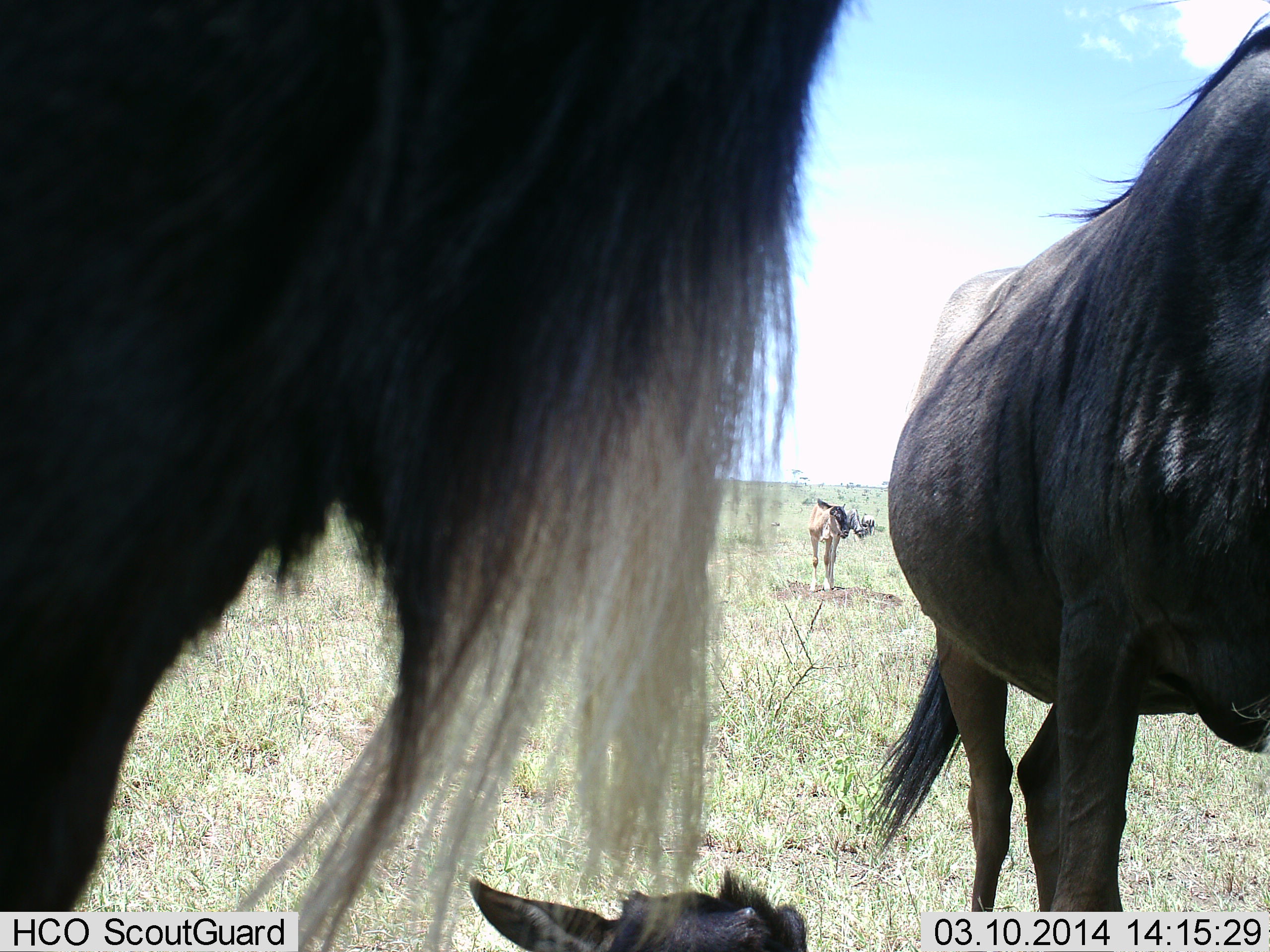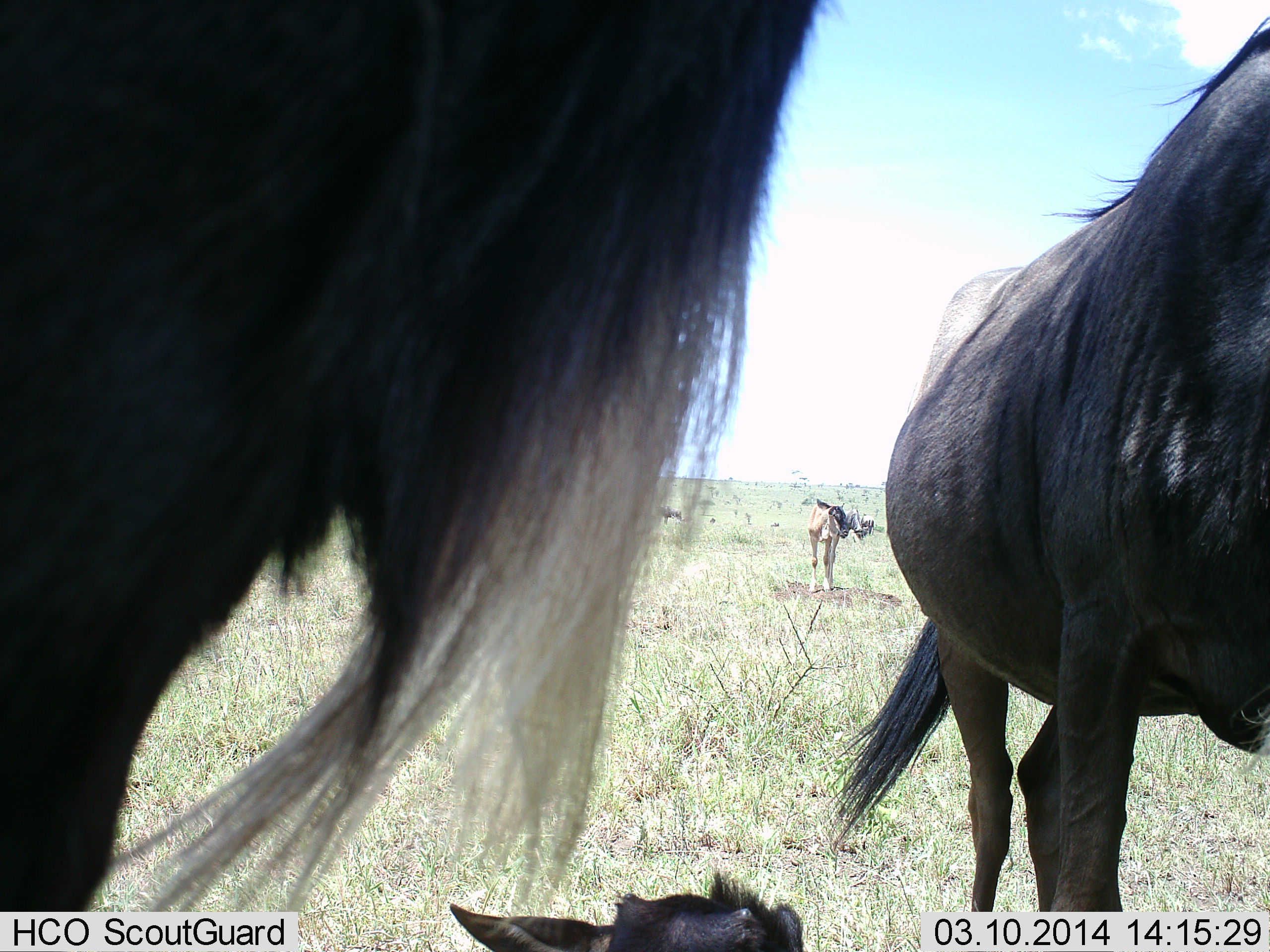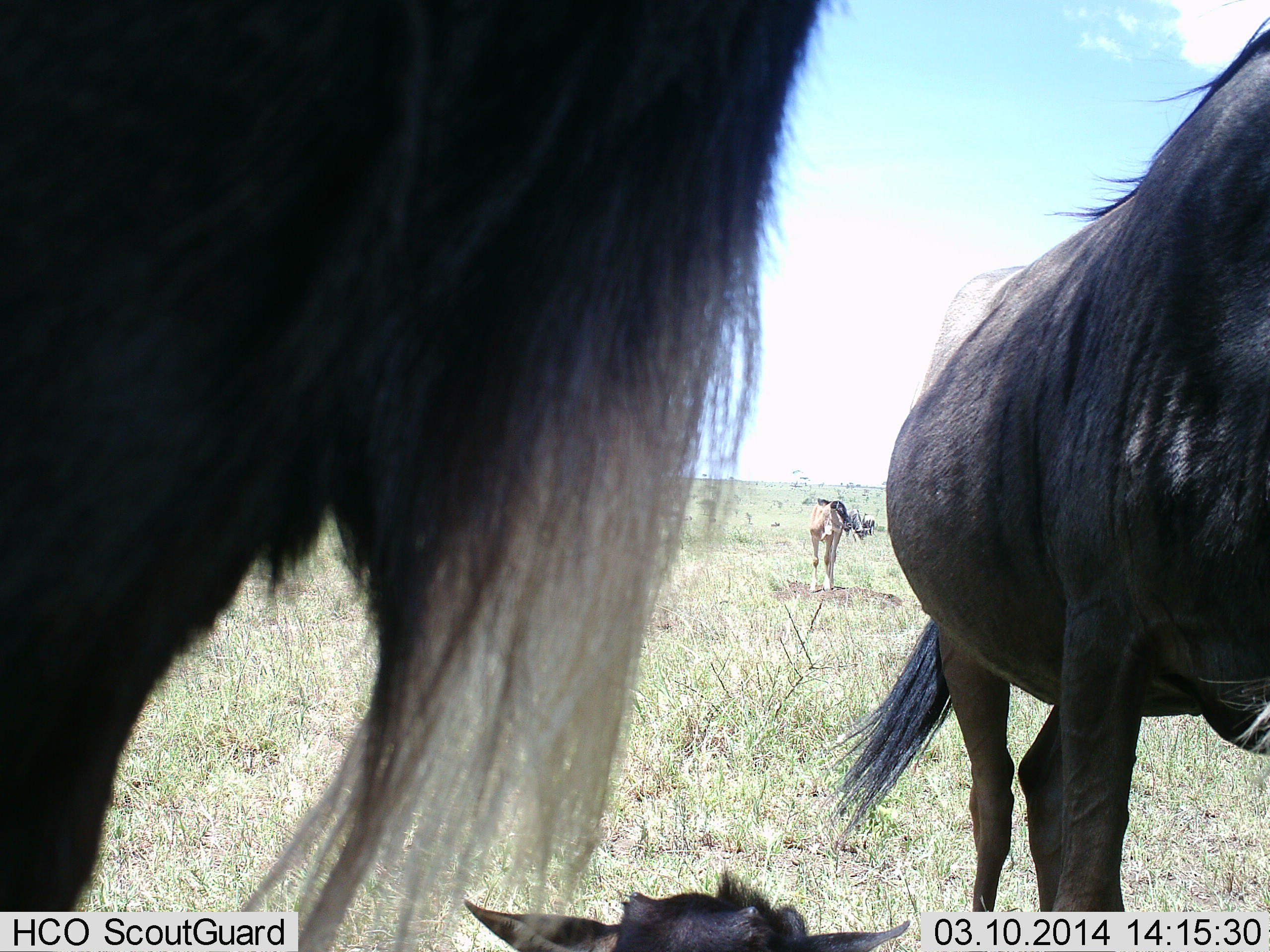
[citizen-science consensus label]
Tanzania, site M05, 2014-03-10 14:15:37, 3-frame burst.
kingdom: Animalia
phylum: Chordata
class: Mammalia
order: Artiodactyla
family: Bovidae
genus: Connochaetes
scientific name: Connochaetes taurinus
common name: blue wildebeest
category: wildebeest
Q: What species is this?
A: Wildebeest (blue wildebeest) (Connochaetes taurinus).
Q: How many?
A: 3.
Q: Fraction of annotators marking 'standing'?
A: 83%.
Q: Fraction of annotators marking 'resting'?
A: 0%.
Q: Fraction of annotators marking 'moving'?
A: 8%.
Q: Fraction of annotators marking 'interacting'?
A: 8%.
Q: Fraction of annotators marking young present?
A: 42%.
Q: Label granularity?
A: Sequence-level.